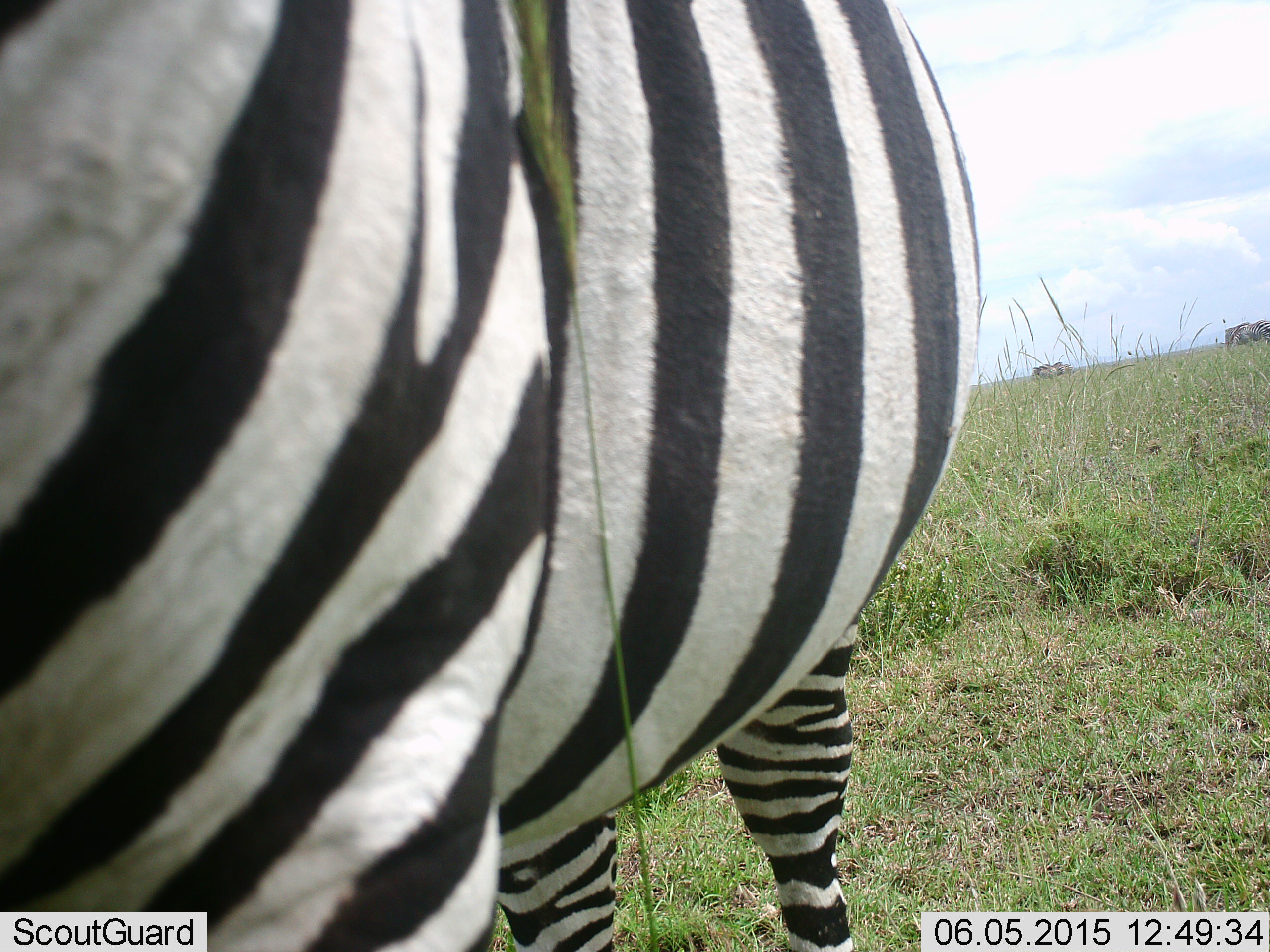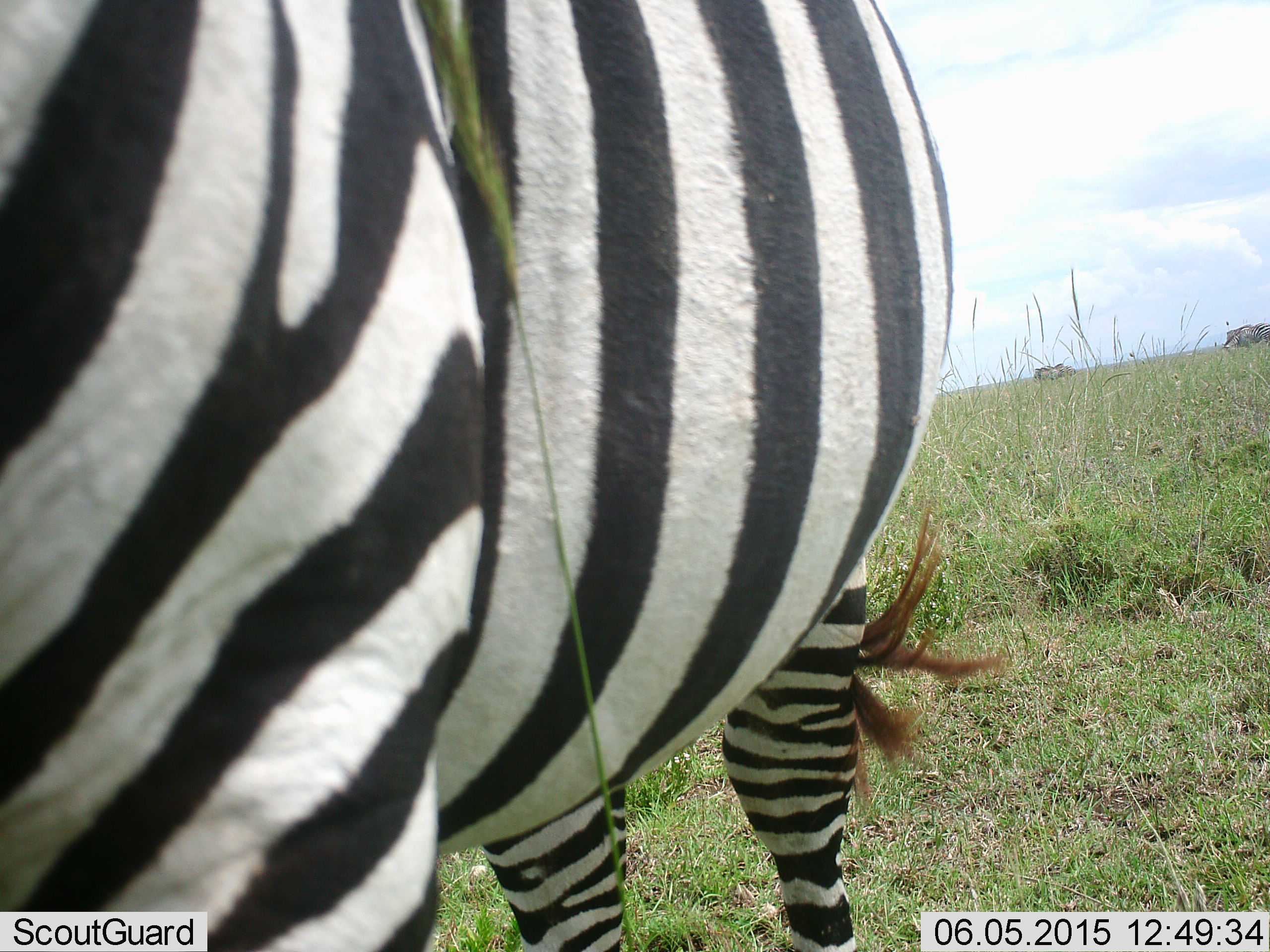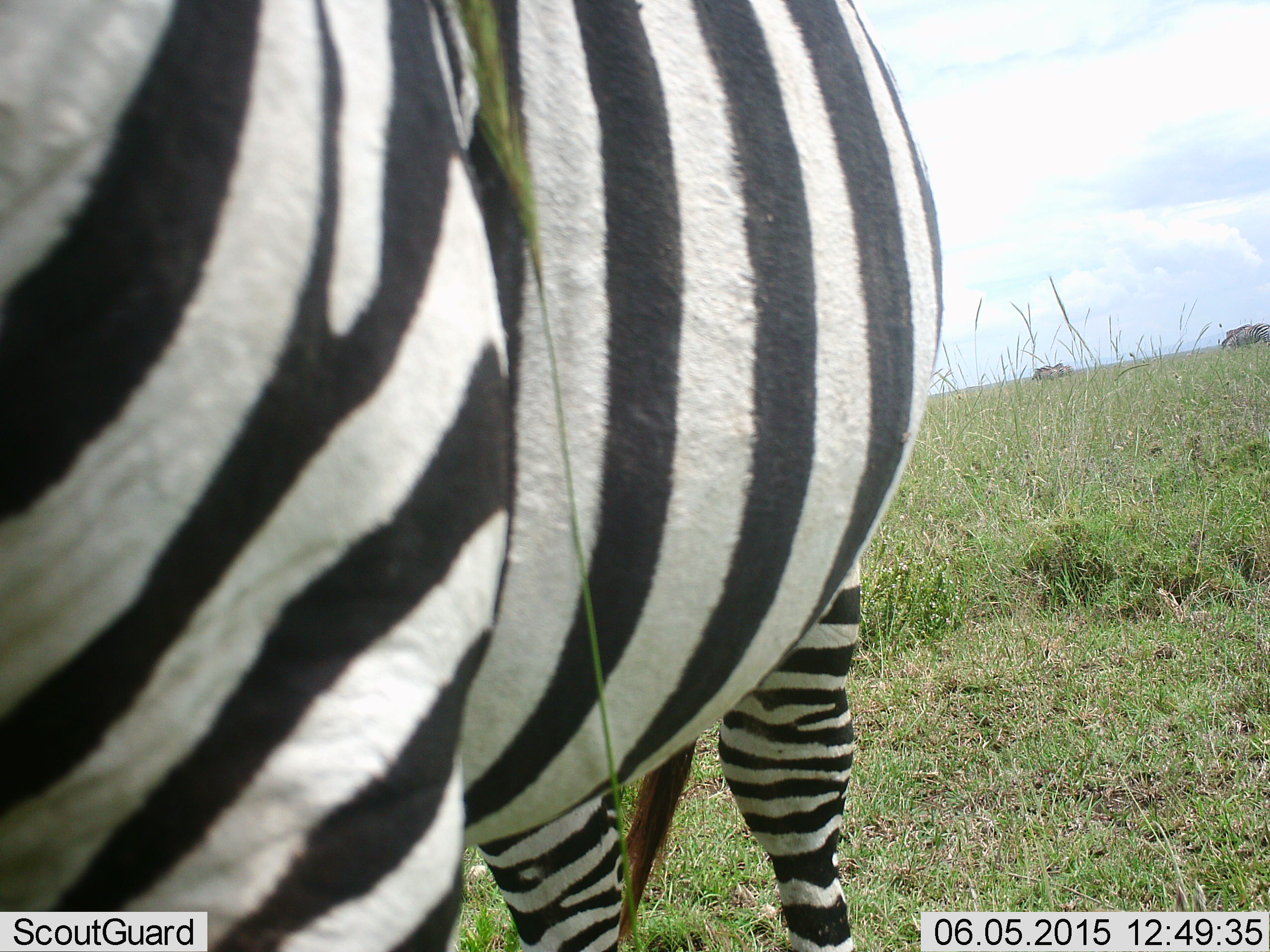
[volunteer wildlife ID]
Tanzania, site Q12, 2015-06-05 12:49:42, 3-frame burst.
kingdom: Animalia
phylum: Chordata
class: Mammalia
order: Perissodactyla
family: Equidae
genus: Equus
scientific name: Equus quagga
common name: plains zebra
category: zebra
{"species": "zebra (plains zebra) (Equus quagga)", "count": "1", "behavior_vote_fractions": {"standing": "91%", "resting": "9%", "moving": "9%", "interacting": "0%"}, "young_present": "0%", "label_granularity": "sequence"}